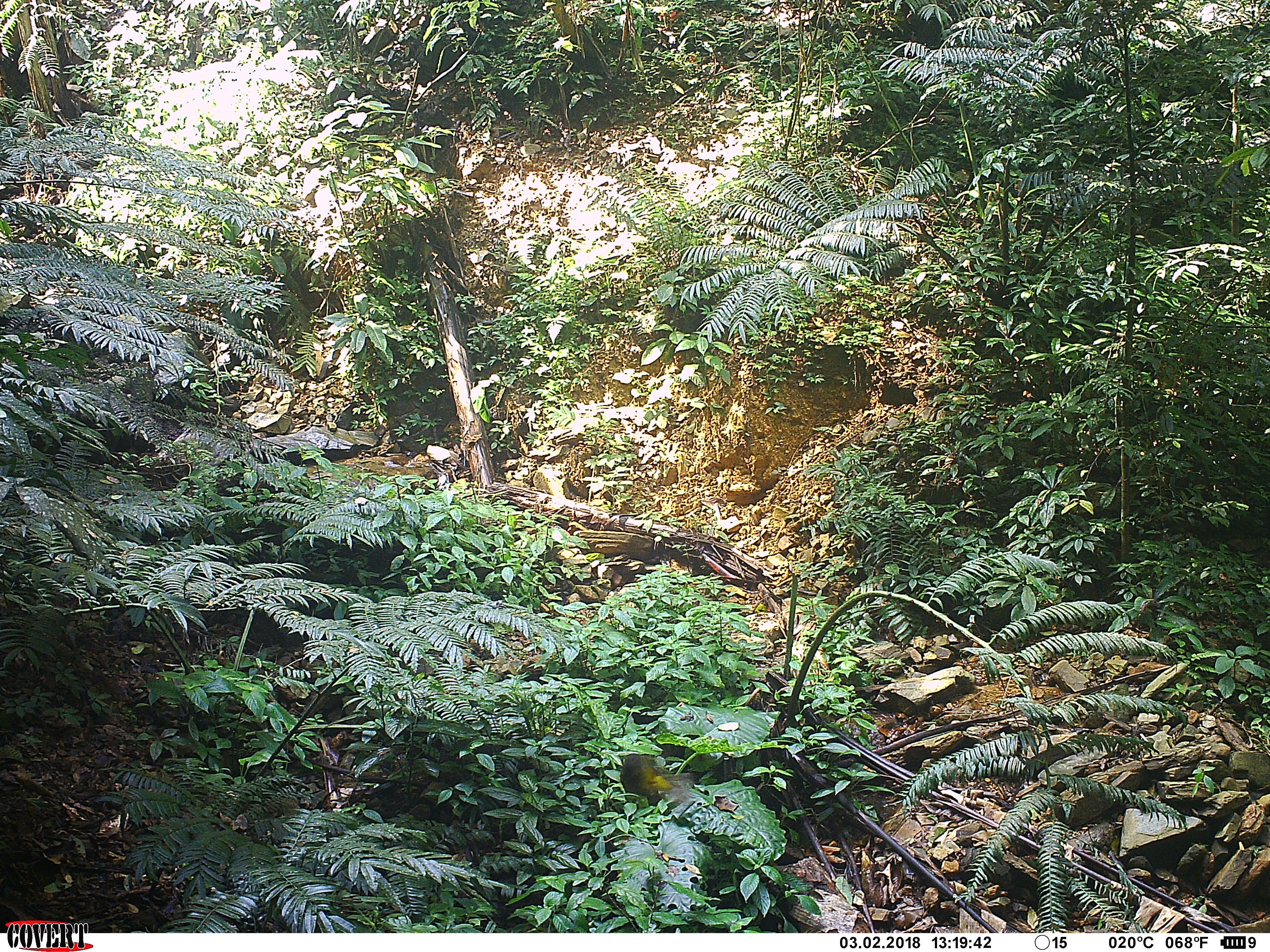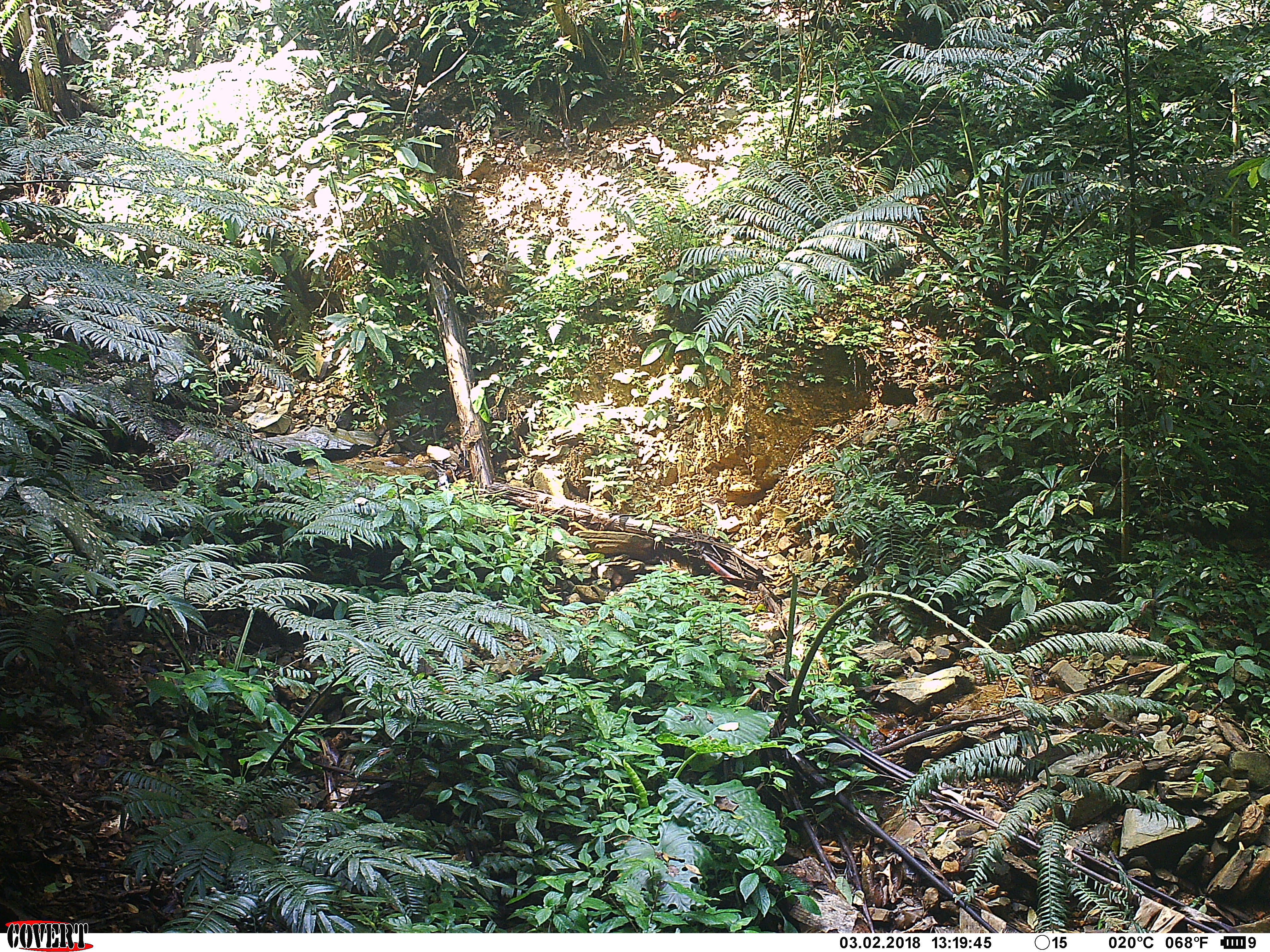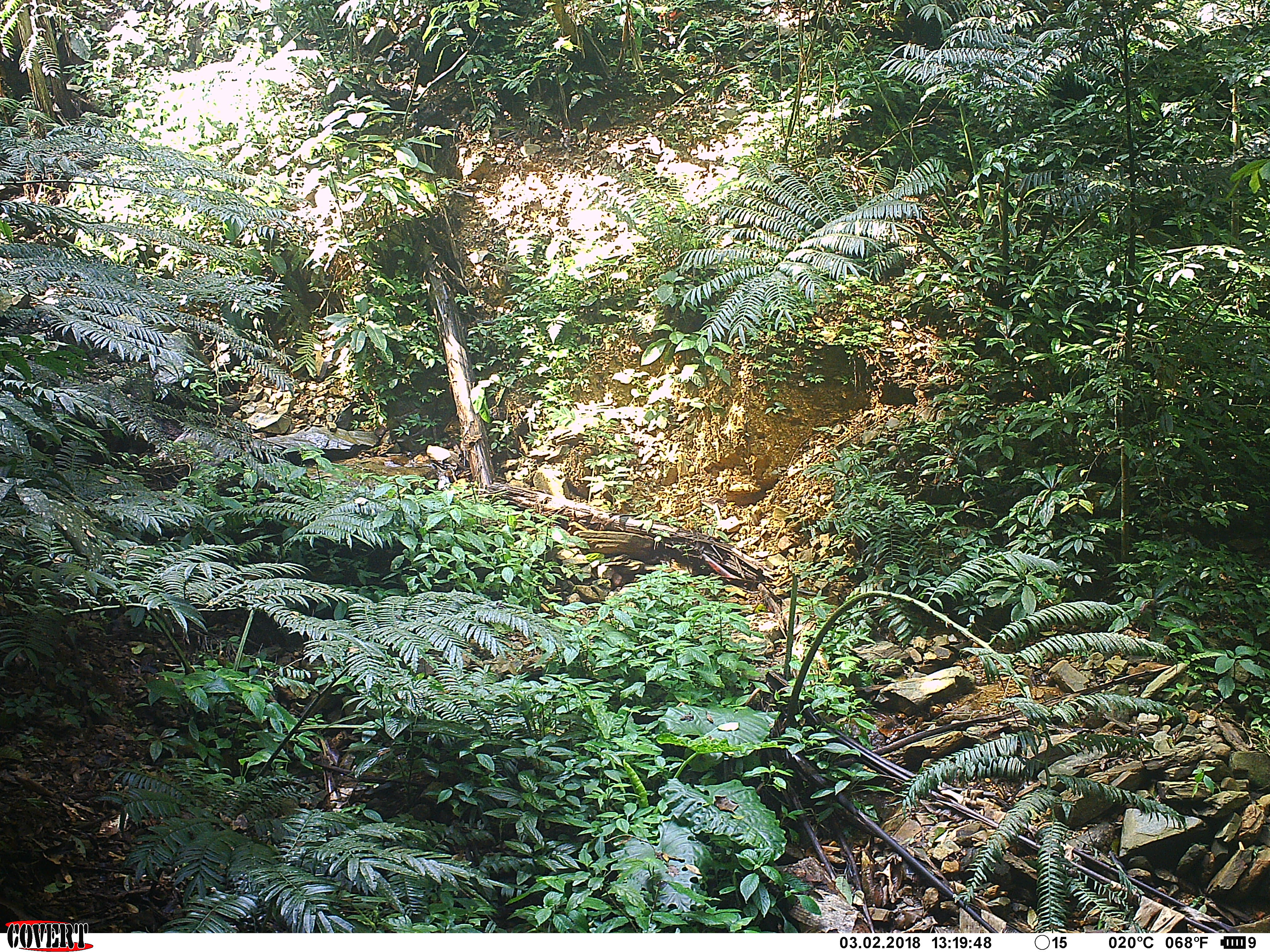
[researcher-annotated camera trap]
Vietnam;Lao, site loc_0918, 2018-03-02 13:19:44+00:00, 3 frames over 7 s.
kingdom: Animalia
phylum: Chordata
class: Aves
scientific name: Aves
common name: bird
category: unidentified bird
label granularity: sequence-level